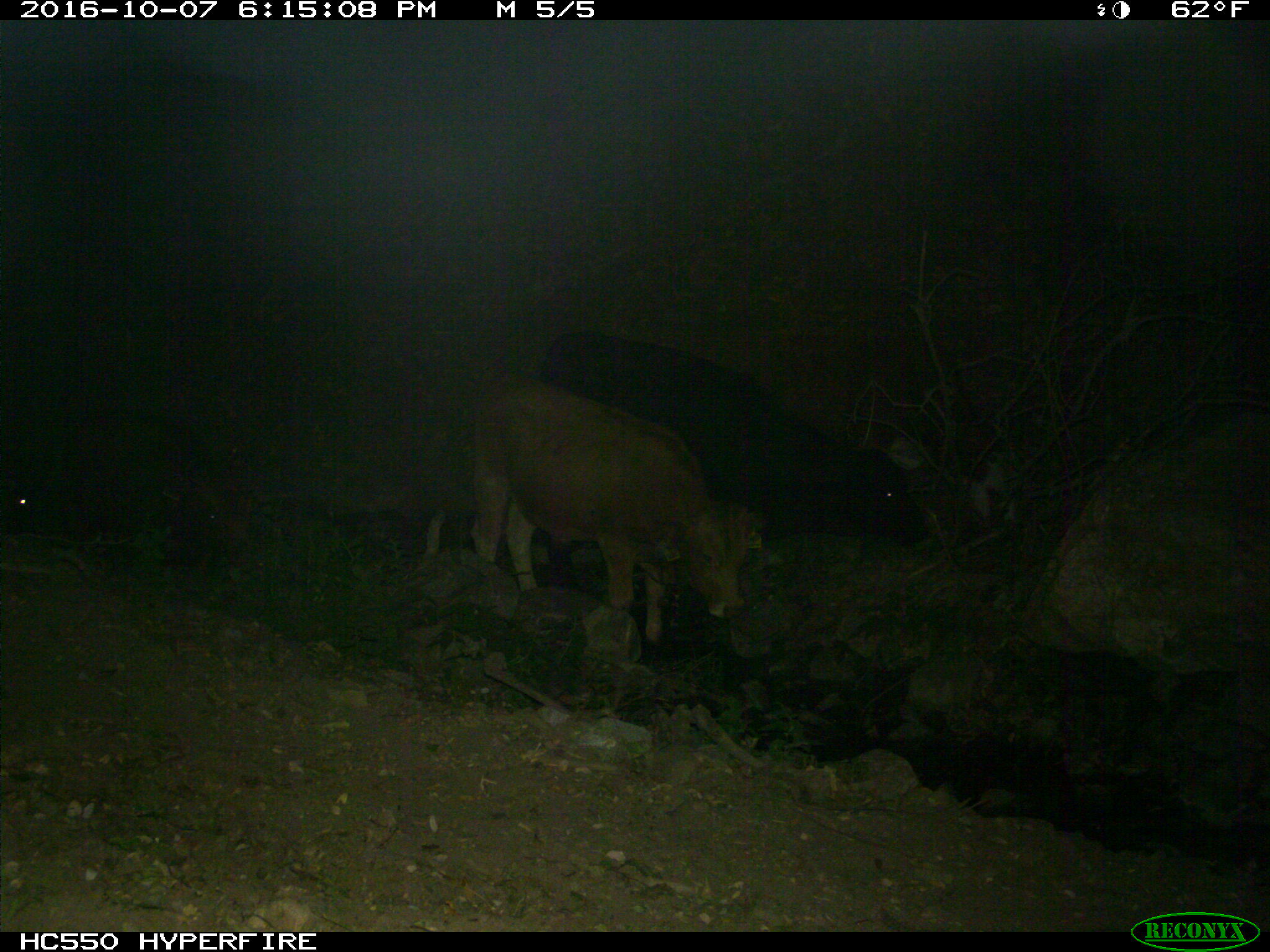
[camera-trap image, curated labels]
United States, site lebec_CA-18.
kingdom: Animalia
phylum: Chordata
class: Mammalia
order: Artiodactyla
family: Bovidae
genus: Bos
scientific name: Bos taurus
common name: domestic cow